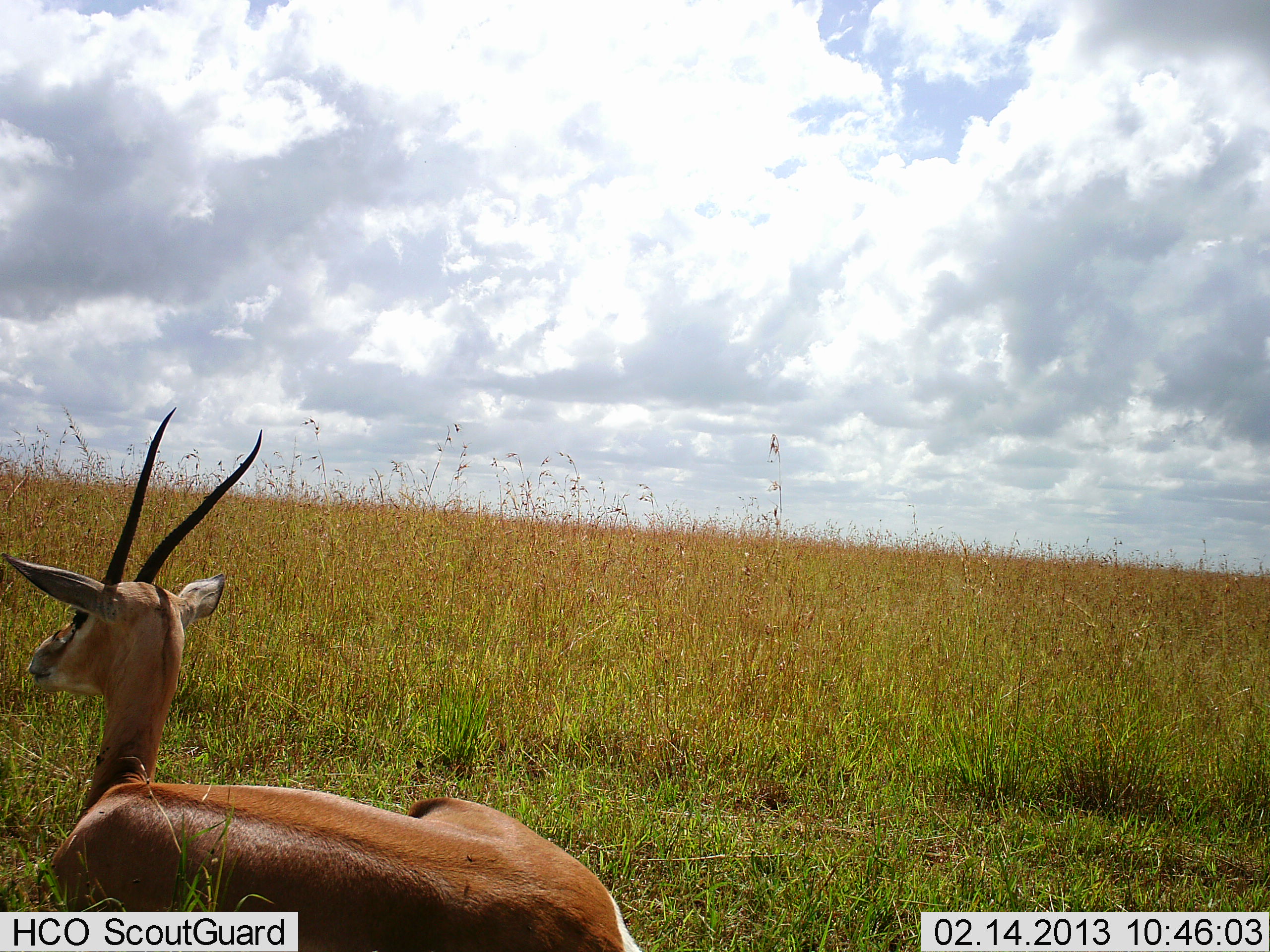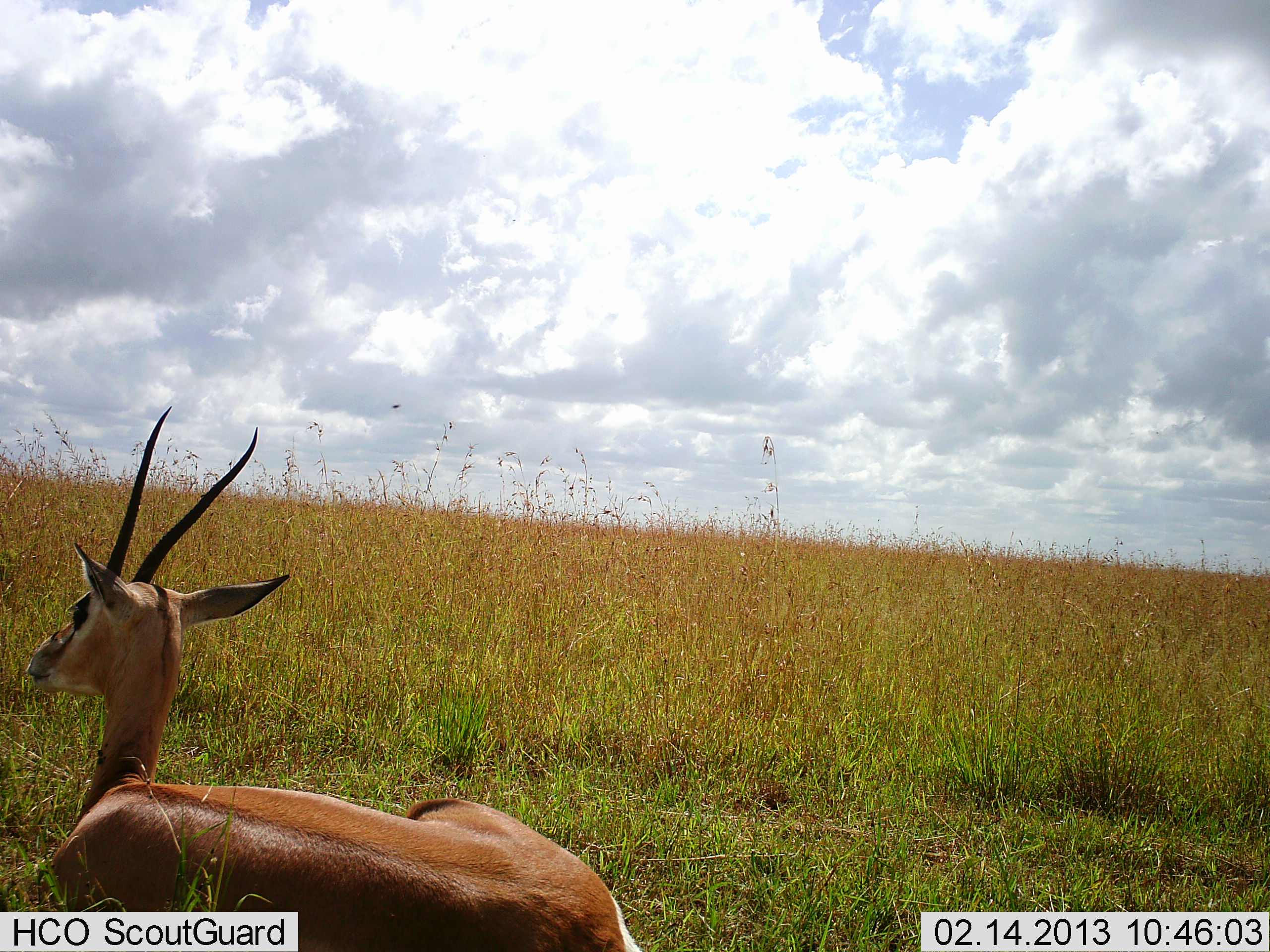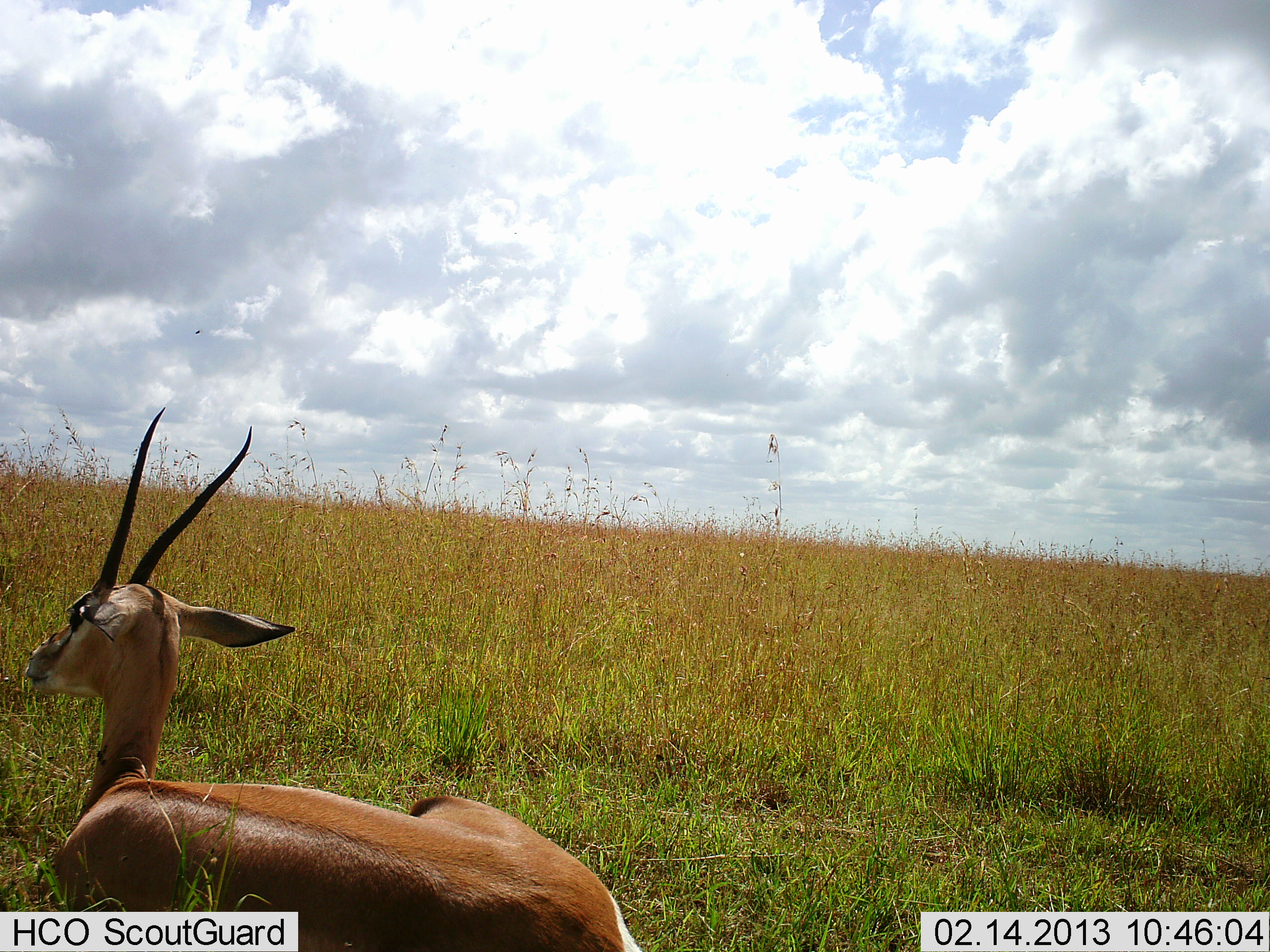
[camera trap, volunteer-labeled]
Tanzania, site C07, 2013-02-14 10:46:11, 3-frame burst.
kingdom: Animalia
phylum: Chordata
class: Mammalia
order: Artiodactyla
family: Bovidae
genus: Nanger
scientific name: Nanger granti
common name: grant's gazelle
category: gazellegrants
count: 1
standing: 0%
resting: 100%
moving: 0%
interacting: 0%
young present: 0%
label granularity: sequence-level